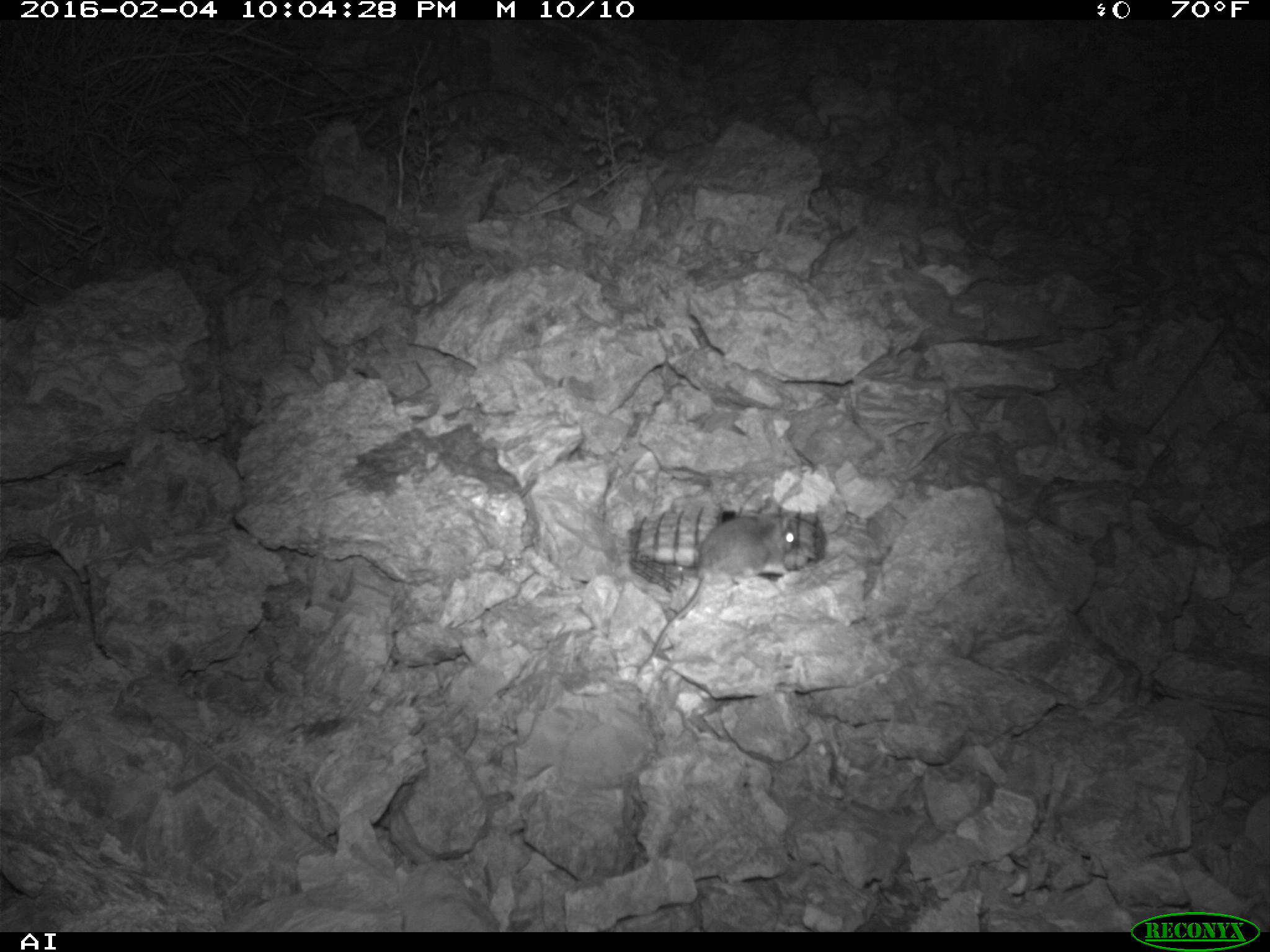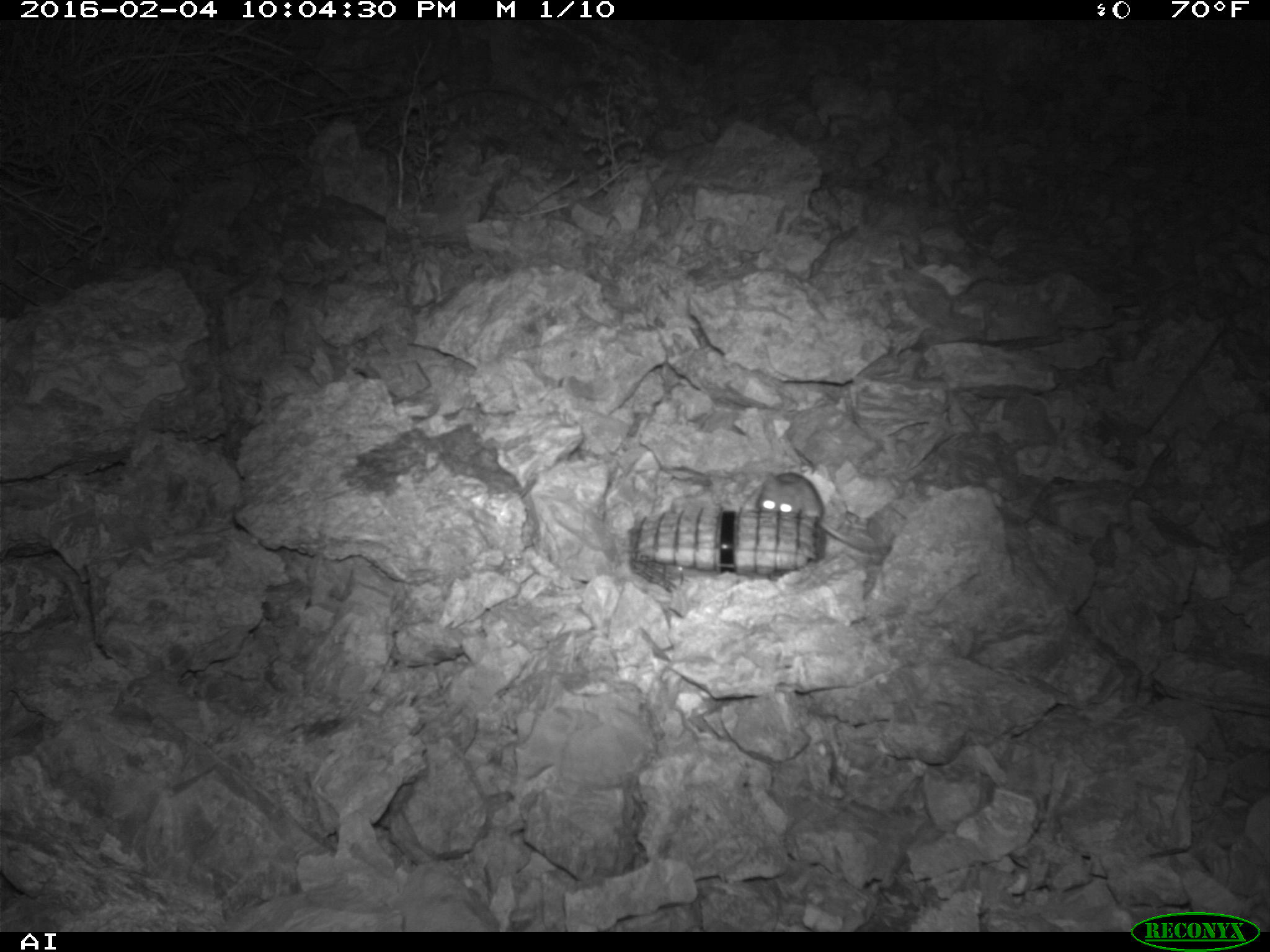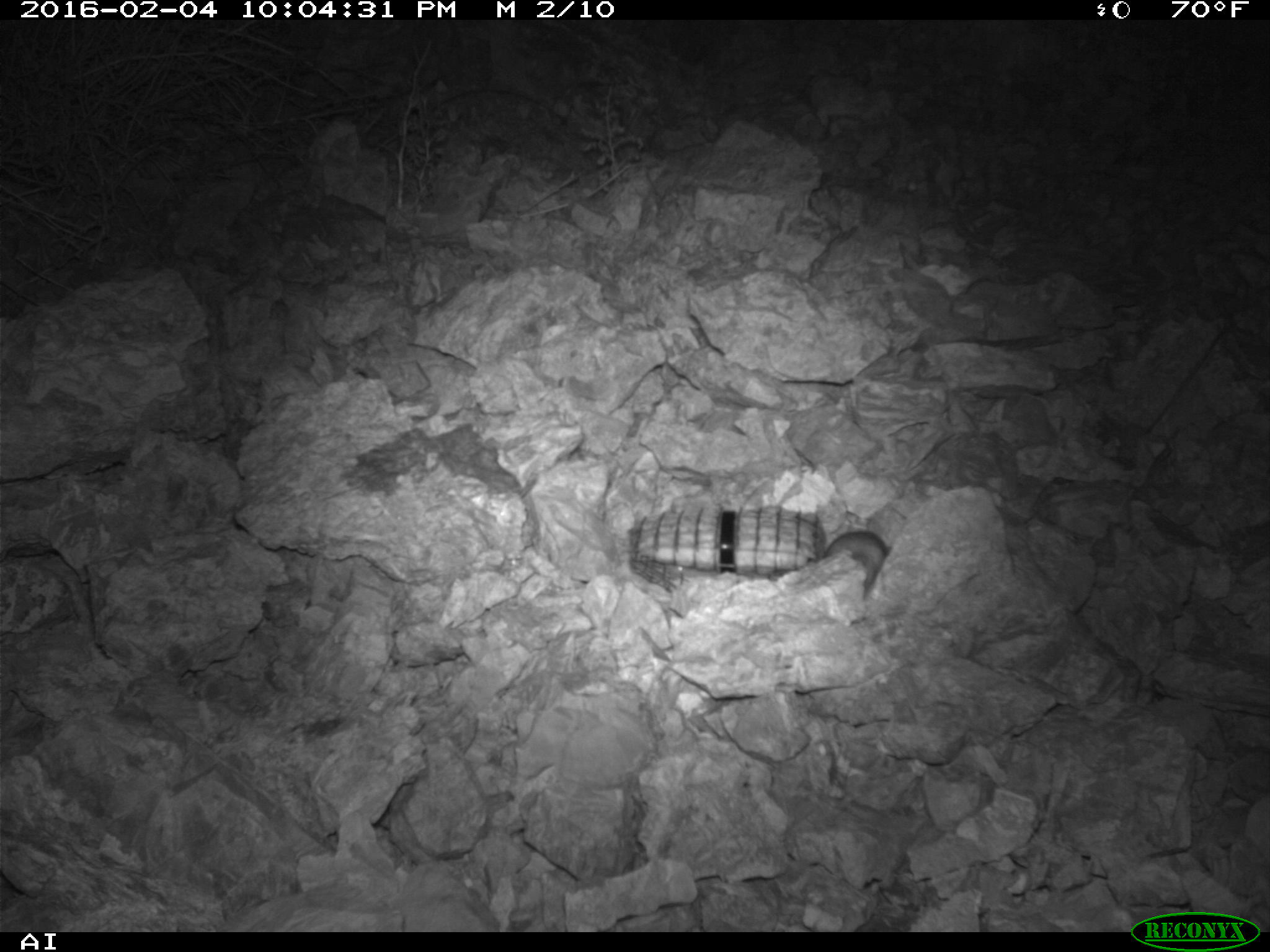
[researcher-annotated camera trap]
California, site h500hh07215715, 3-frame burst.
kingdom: Animalia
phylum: Chordata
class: Mammalia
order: Rodentia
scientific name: Rodentia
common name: rodent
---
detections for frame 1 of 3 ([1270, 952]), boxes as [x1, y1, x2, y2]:
rodent: [637, 497, 794, 676]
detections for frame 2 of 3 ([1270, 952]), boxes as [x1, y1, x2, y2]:
rodent: [755, 471, 890, 546]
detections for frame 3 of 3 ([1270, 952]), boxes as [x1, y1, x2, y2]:
rodent: [822, 529, 890, 593]